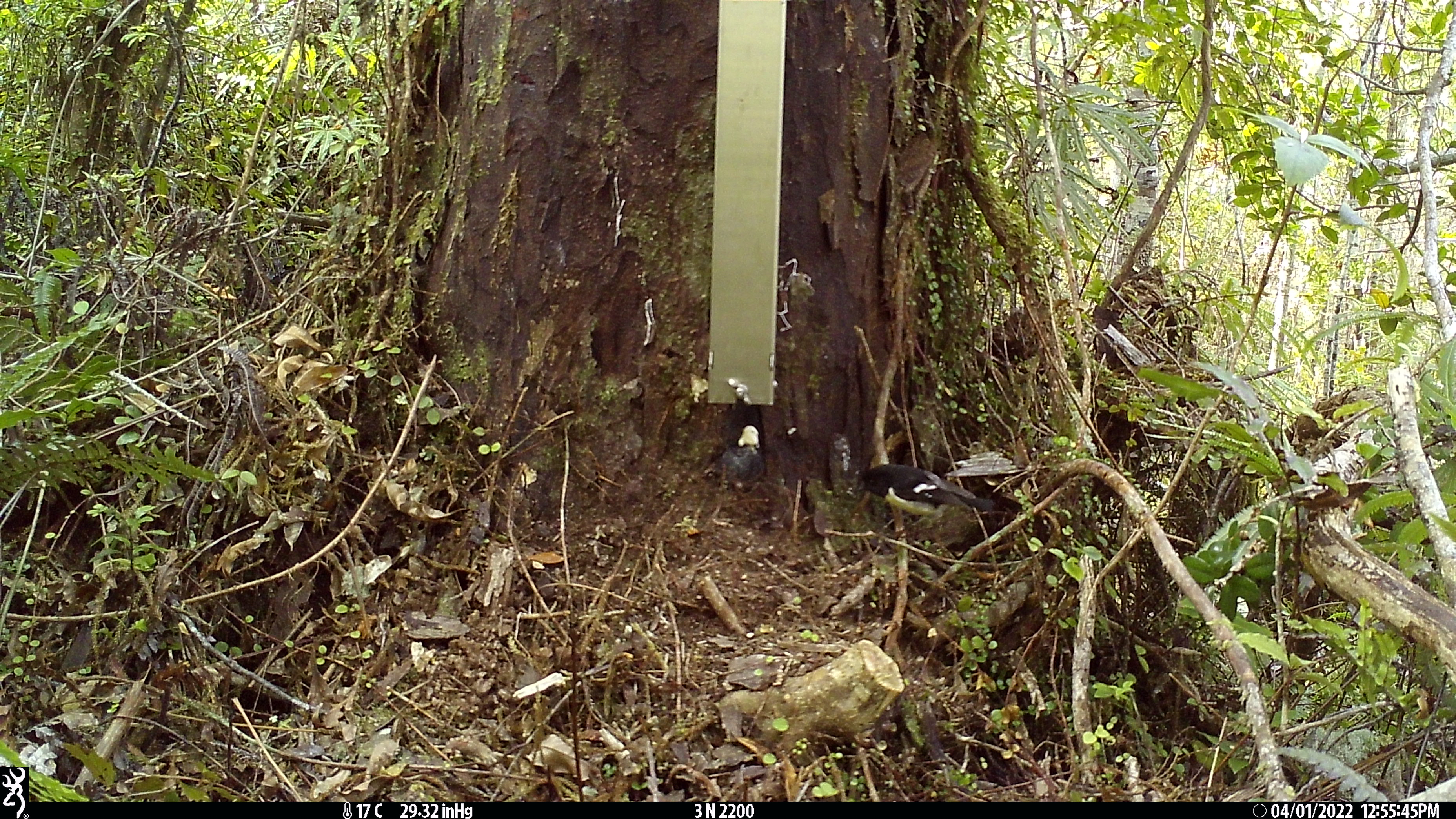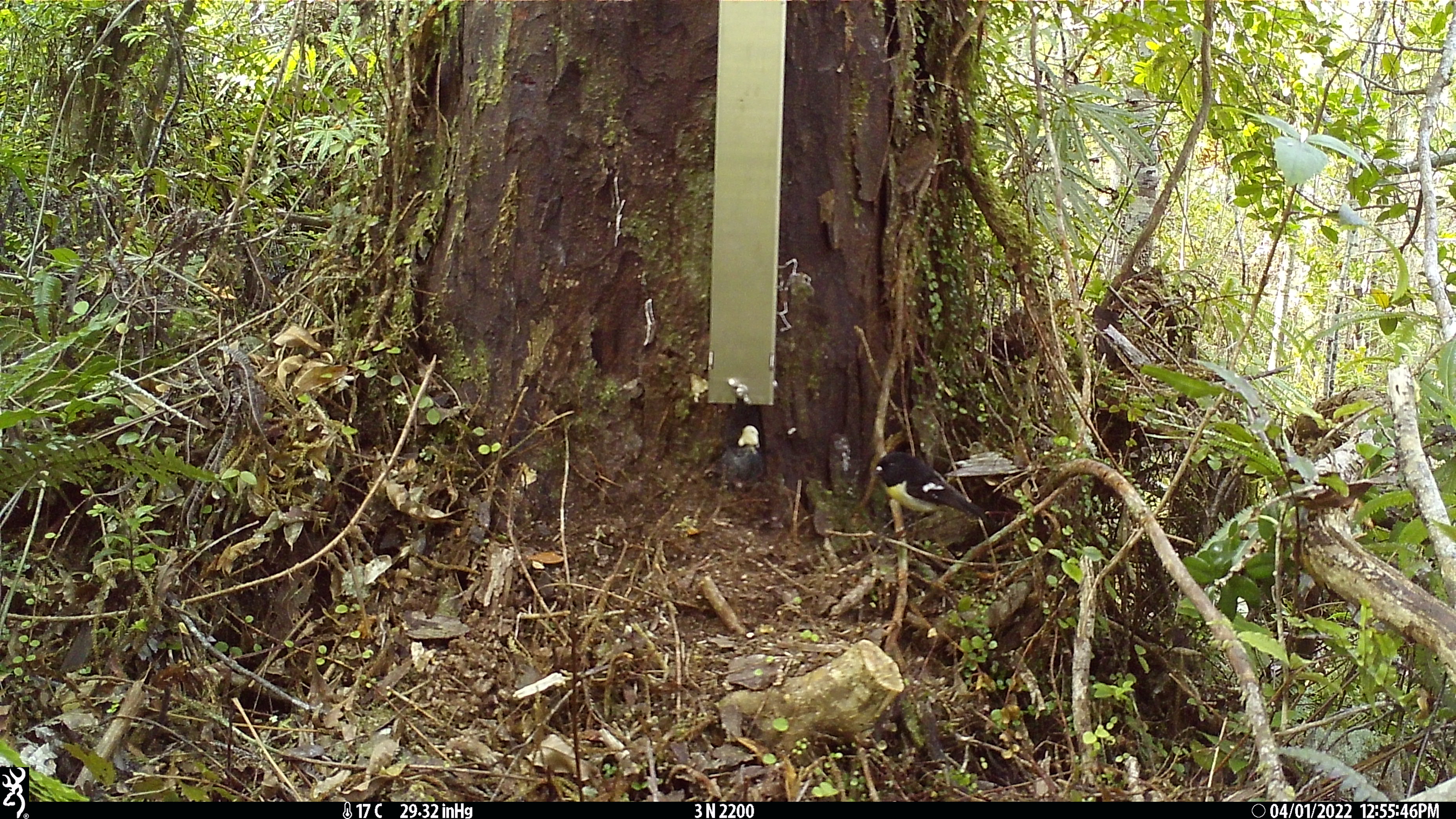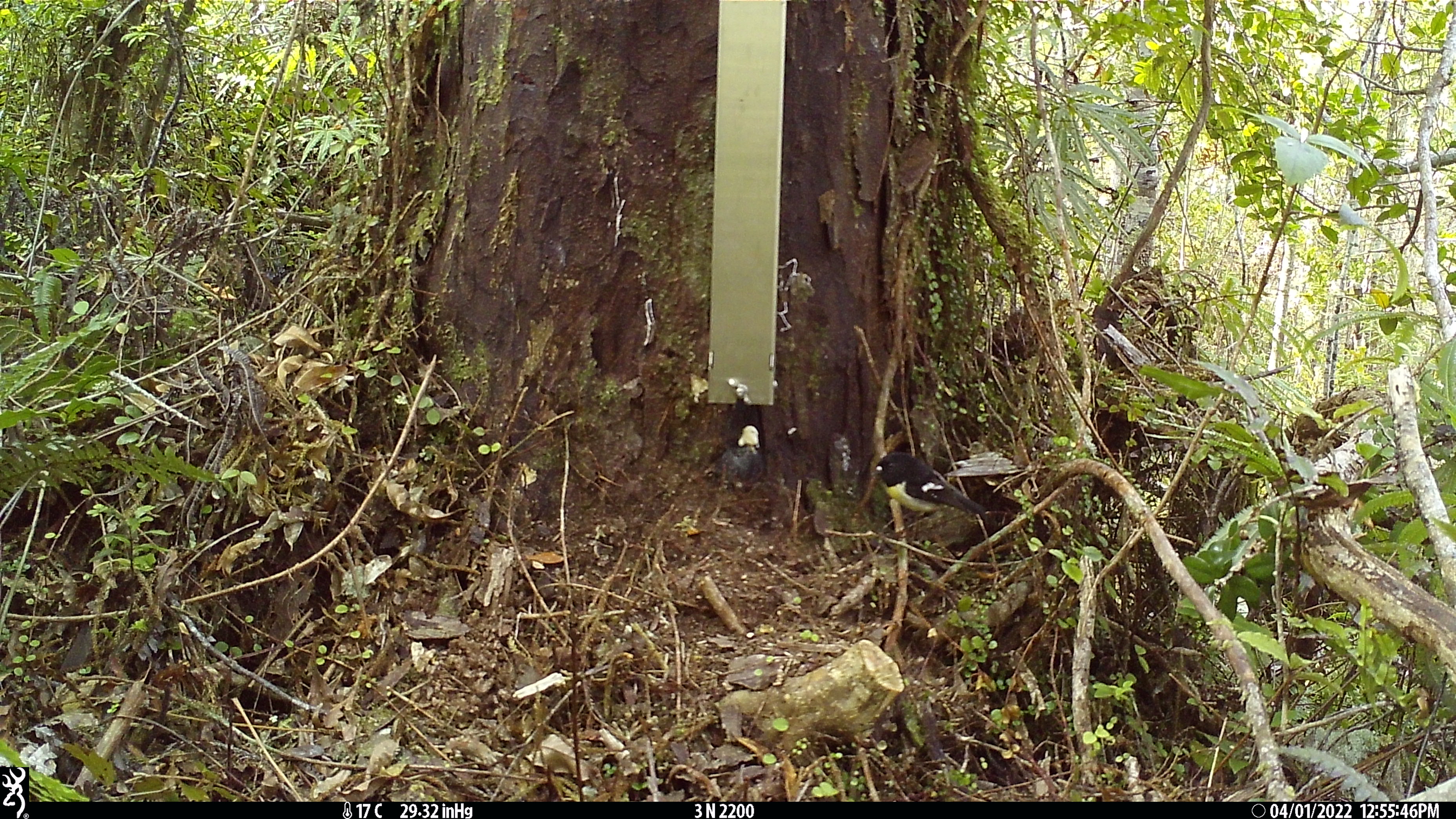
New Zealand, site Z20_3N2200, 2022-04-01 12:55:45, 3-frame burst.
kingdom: Animalia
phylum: Chordata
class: Aves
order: Passeriformes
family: Petroicidae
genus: Petroica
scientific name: Petroica macrocephala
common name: tomtit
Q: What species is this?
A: Tomtit (Petroica macrocephala).